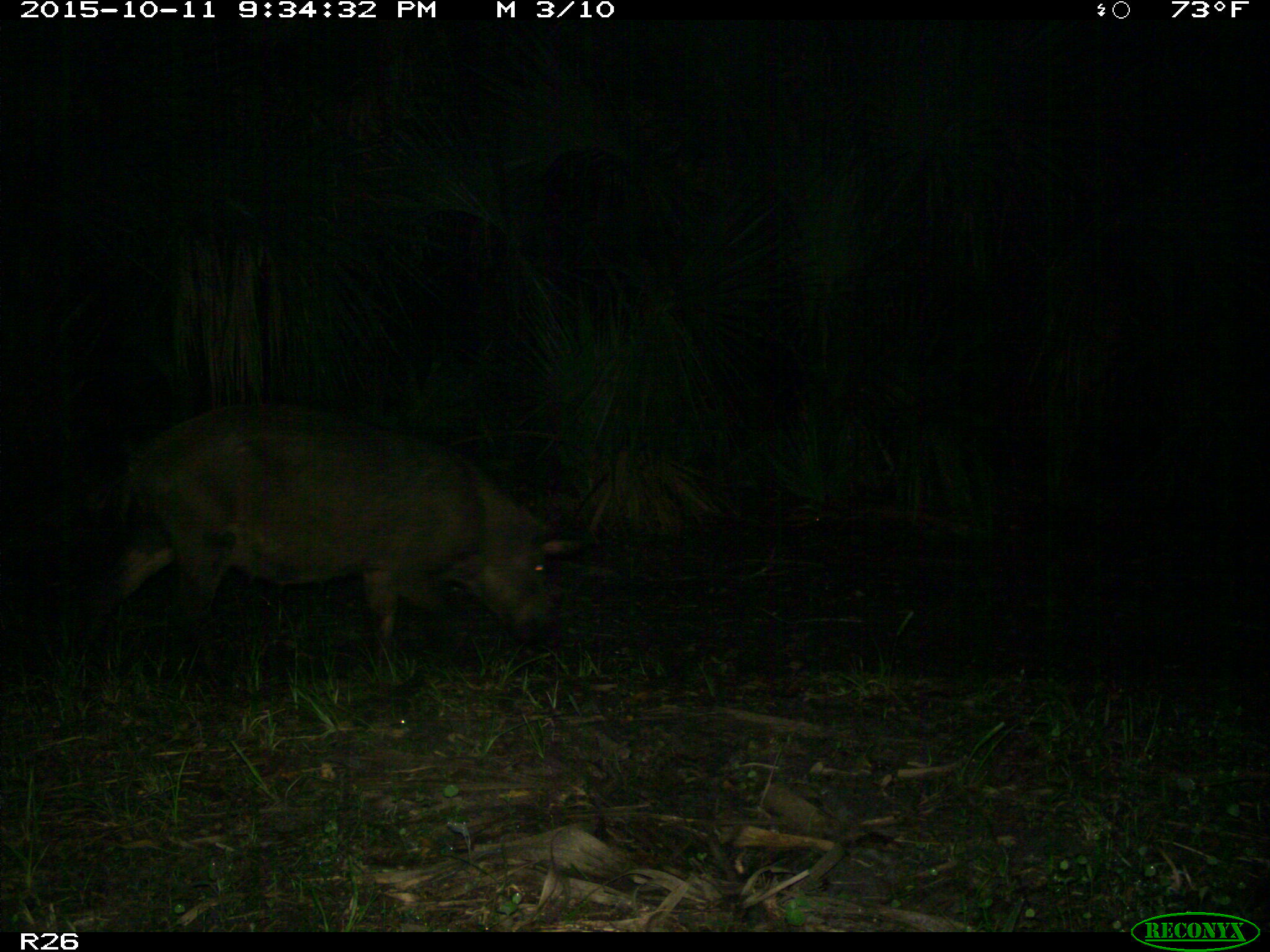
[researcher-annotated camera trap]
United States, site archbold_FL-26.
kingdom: Animalia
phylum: Chordata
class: Mammalia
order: Artiodactyla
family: Suidae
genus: Sus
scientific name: Sus scrofa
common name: wild boar